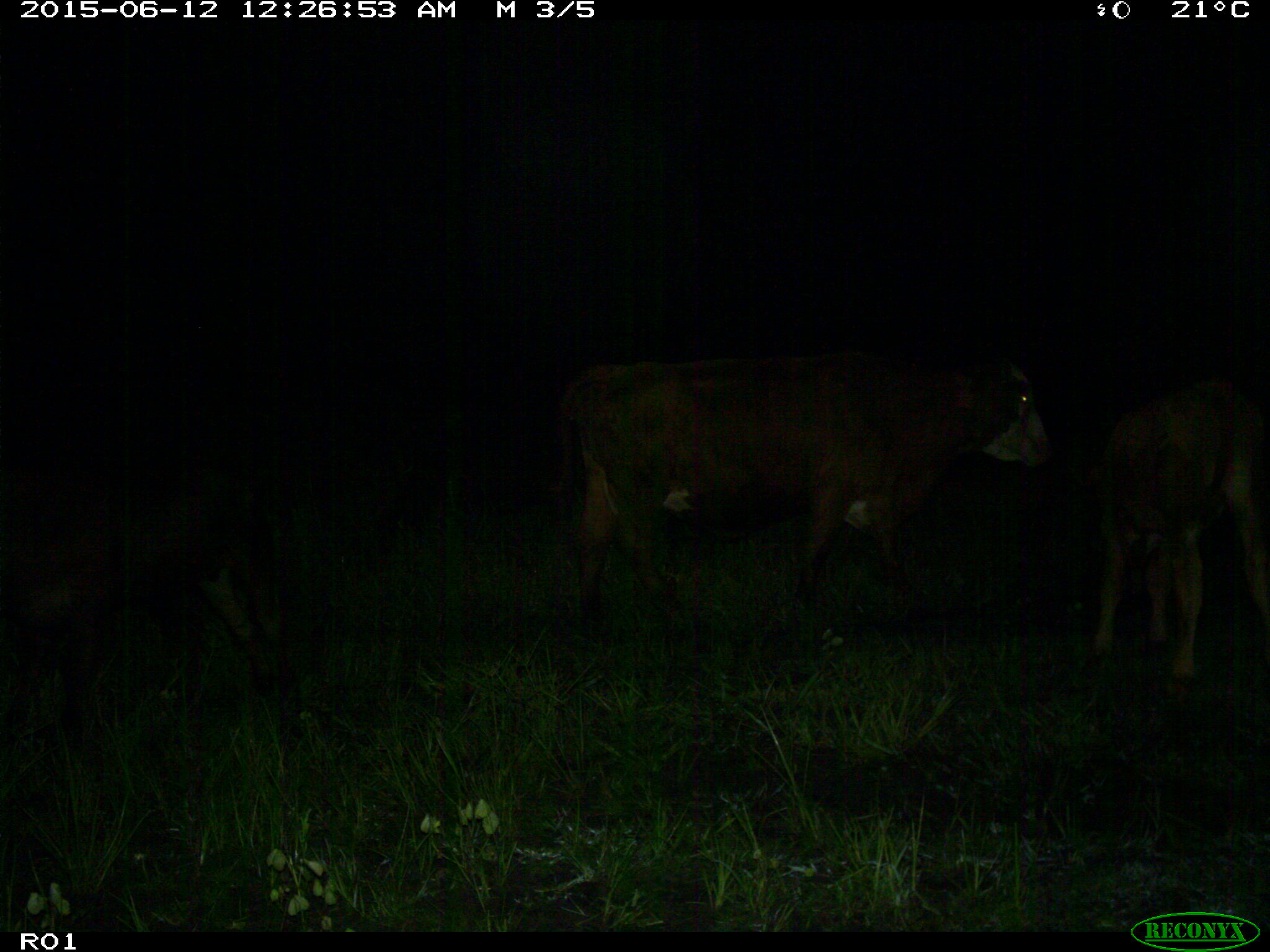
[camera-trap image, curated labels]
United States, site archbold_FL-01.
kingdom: Animalia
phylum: Chordata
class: Mammalia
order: Artiodactyla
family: Bovidae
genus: Bos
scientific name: Bos taurus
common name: domestic cow